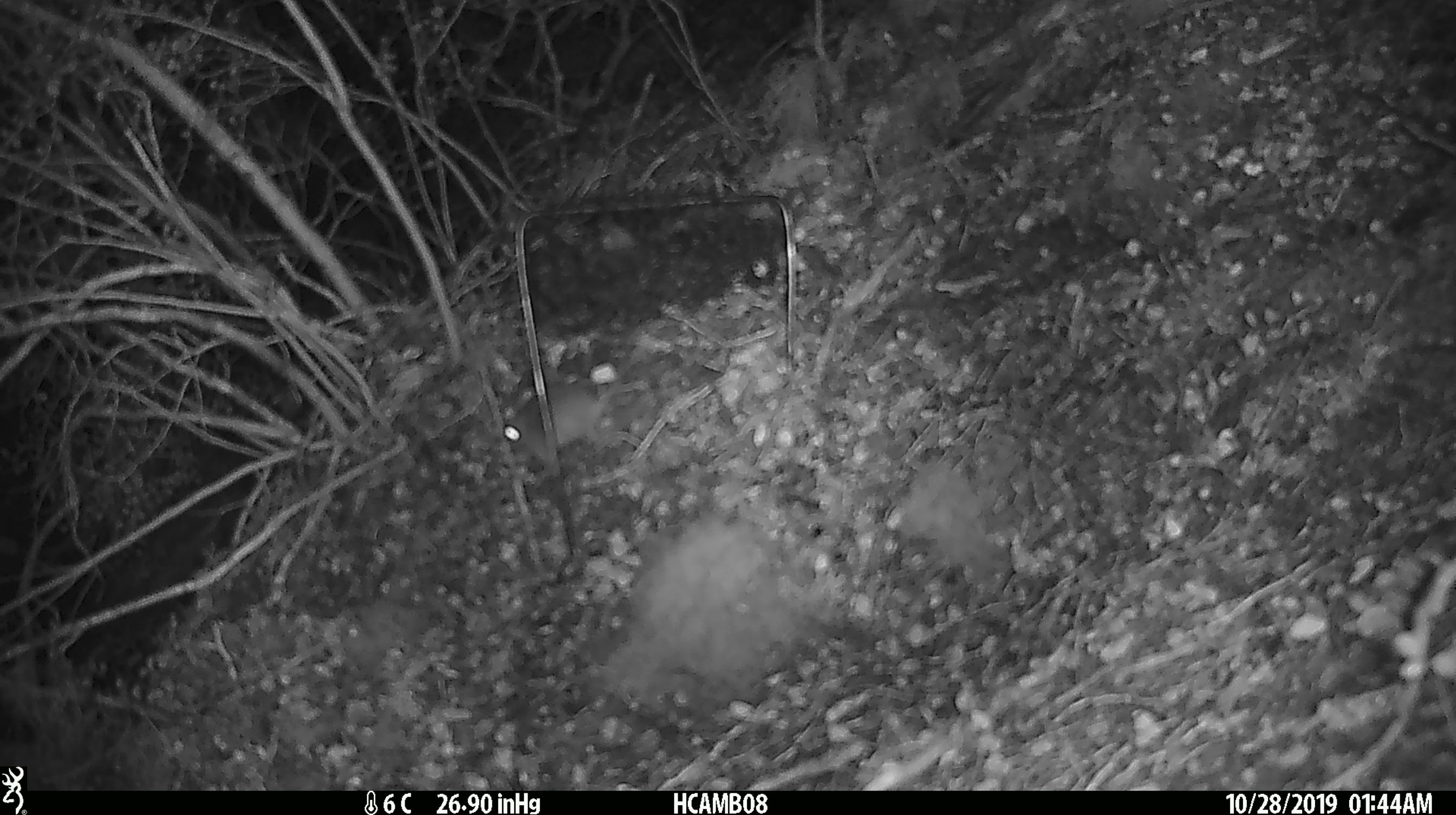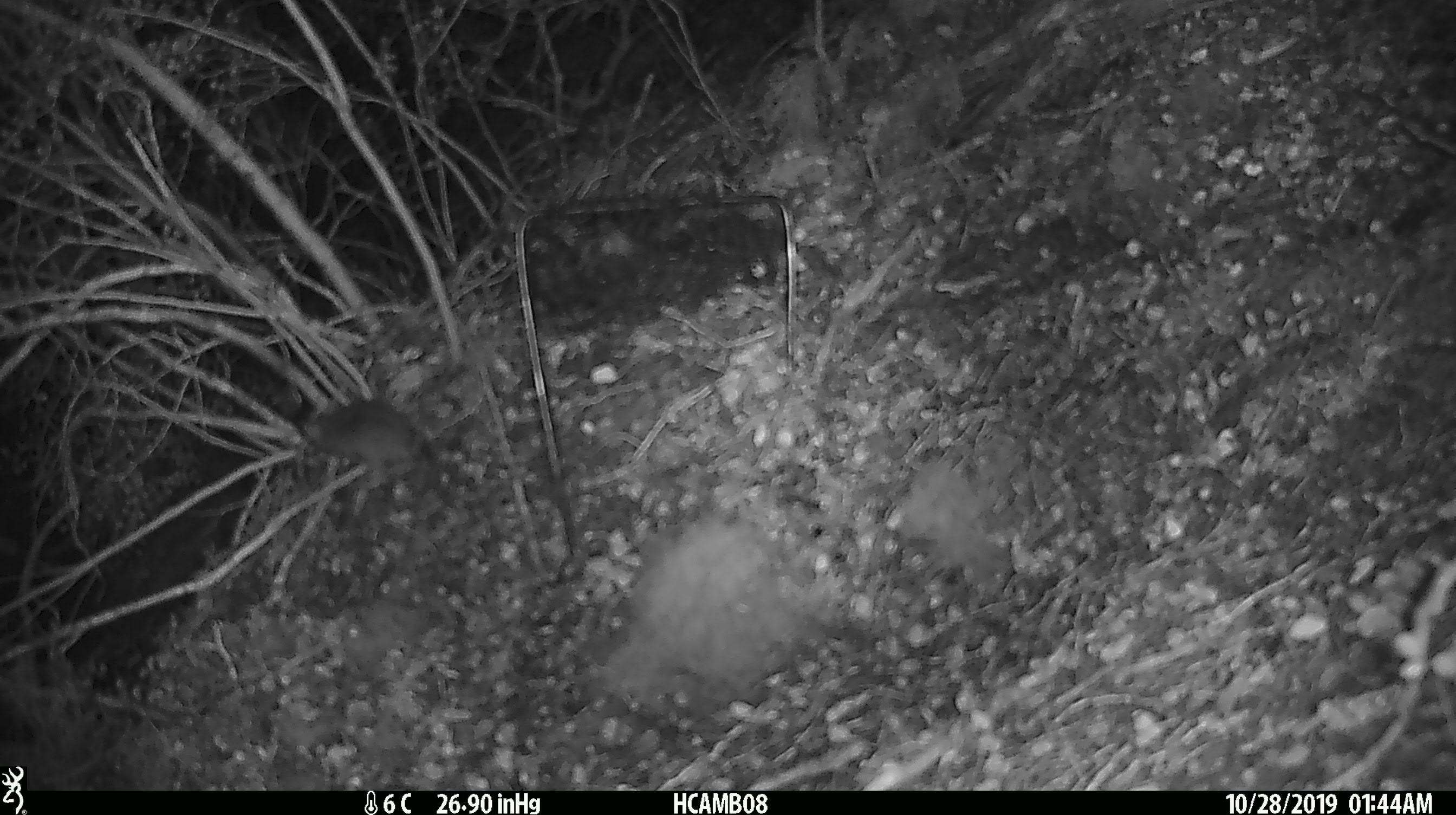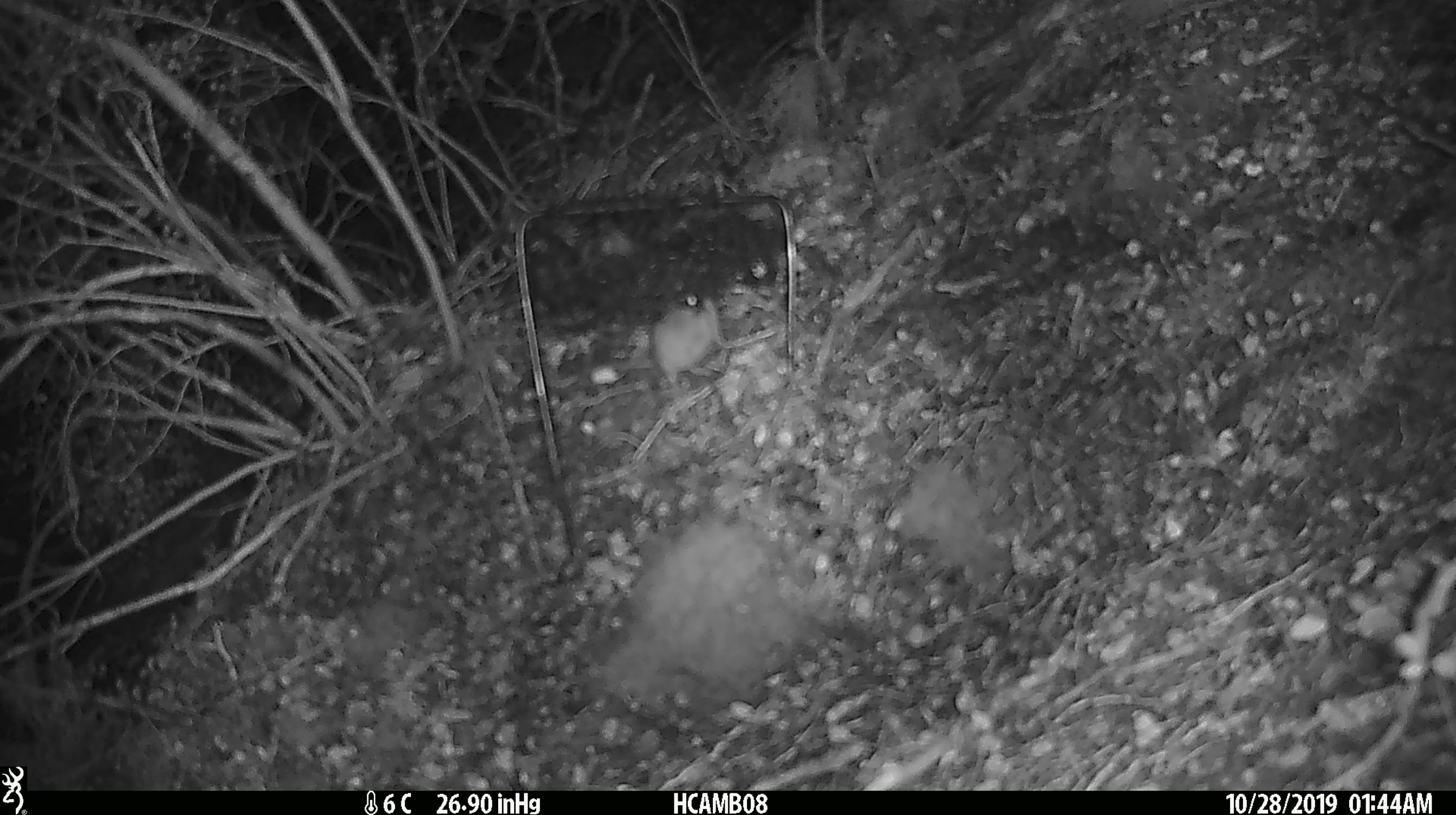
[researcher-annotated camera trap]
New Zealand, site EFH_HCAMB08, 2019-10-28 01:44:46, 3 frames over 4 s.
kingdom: Animalia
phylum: Chordata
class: Mammalia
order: Rodentia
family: Muridae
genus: Mus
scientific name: Mus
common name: mouse